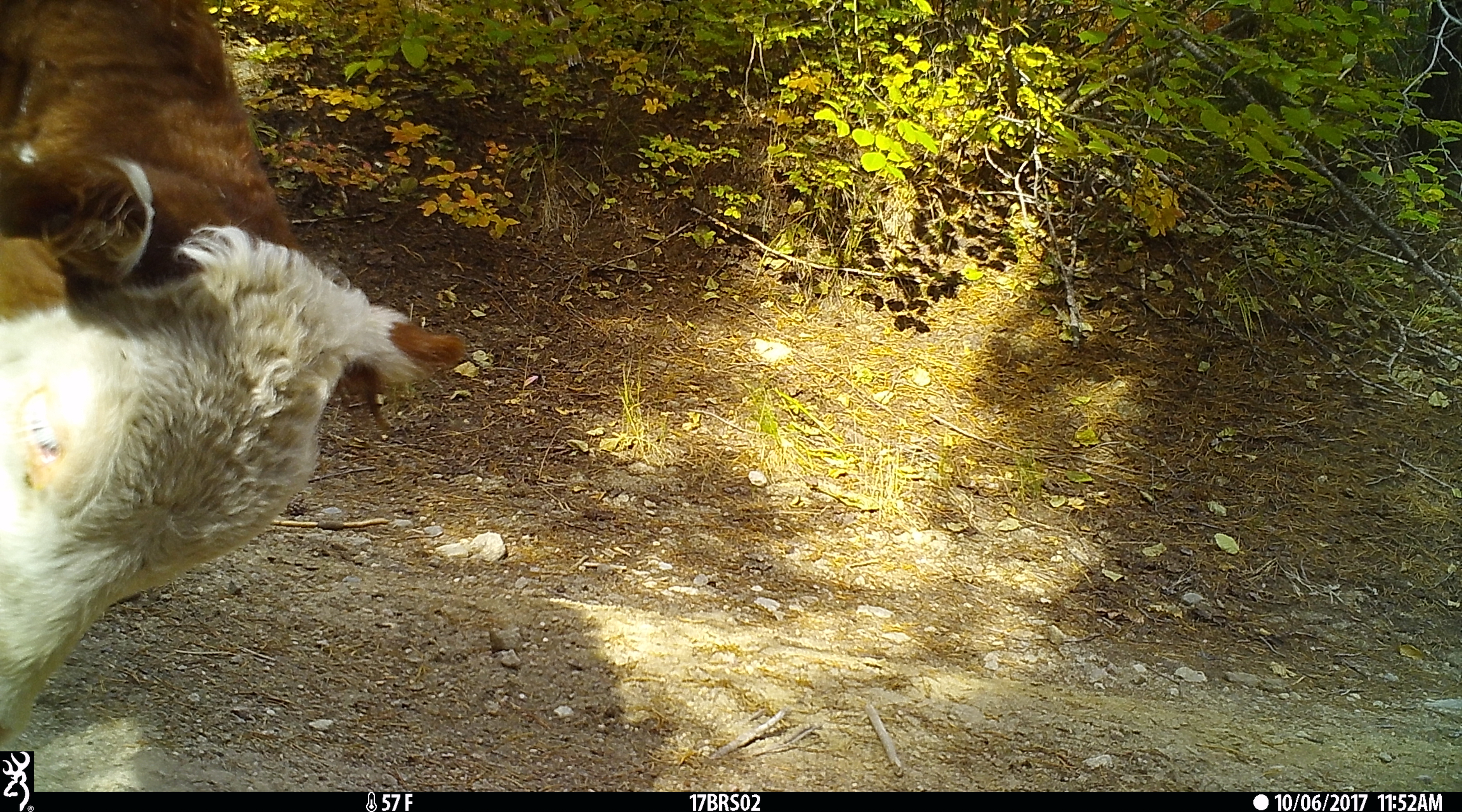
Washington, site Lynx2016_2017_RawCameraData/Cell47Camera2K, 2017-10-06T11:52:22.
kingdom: Animalia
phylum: Chordata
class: Mammalia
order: Artiodactyla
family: Bovidae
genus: Bos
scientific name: Bos taurus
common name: domestic cattle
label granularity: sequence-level